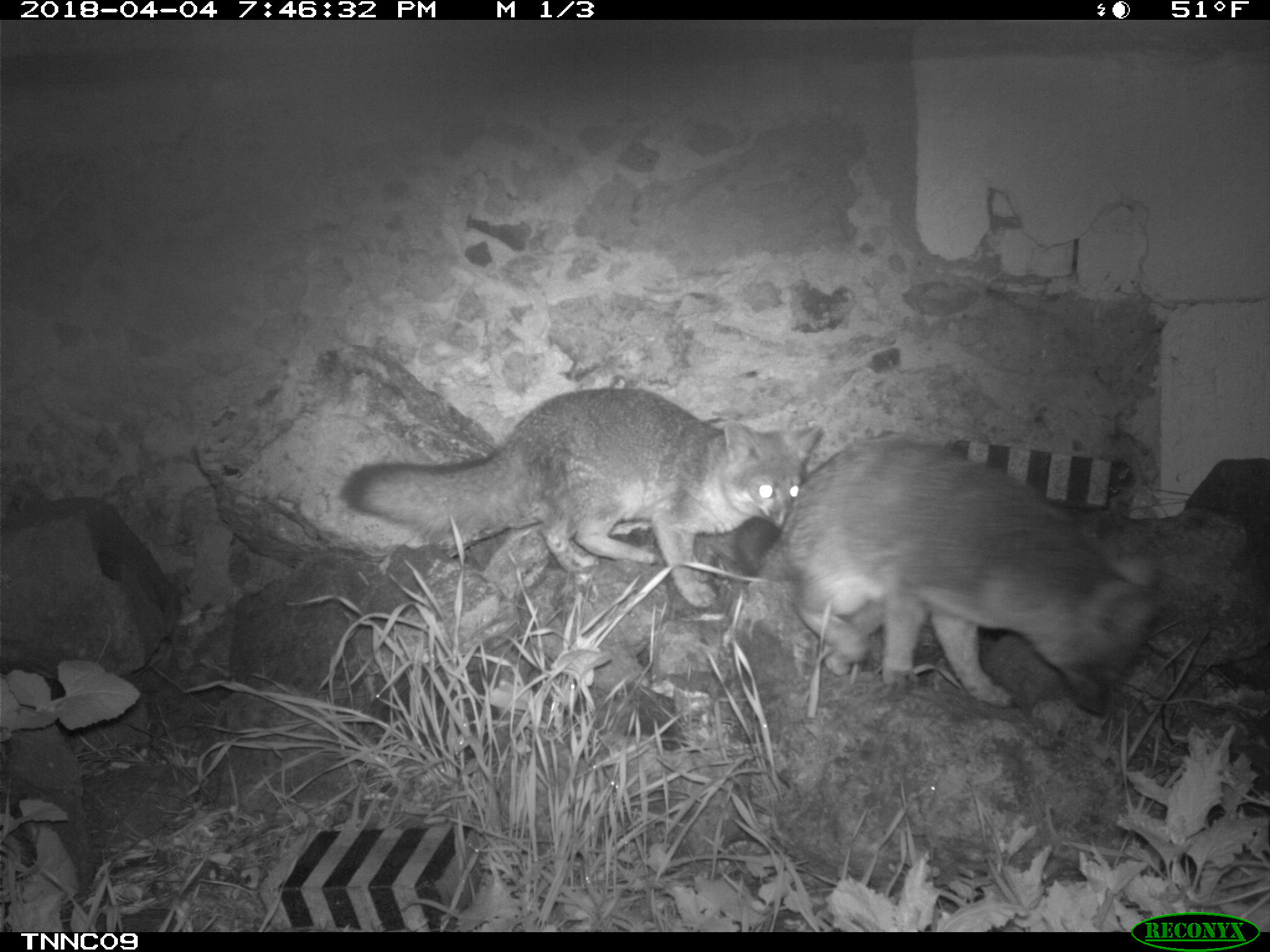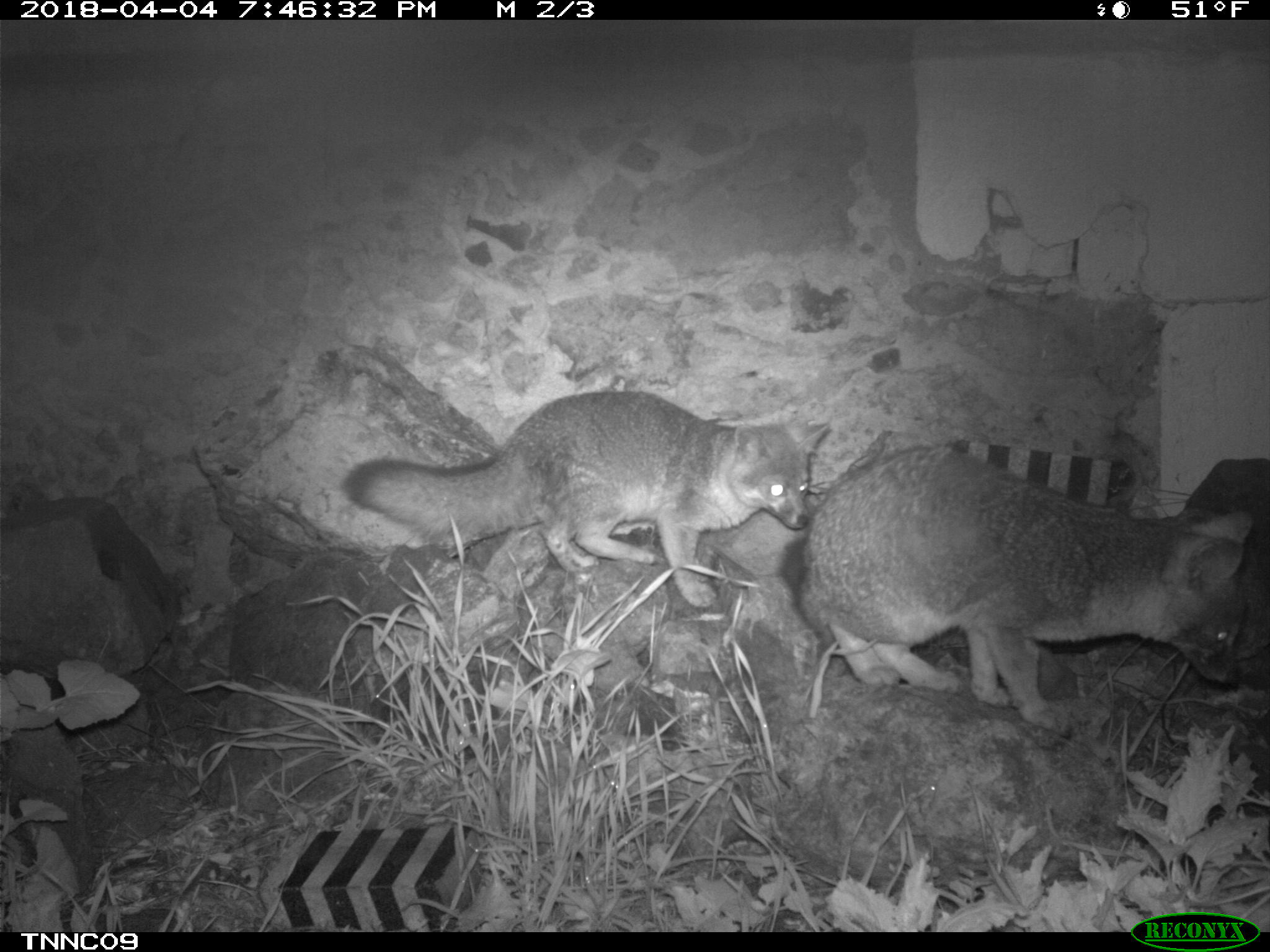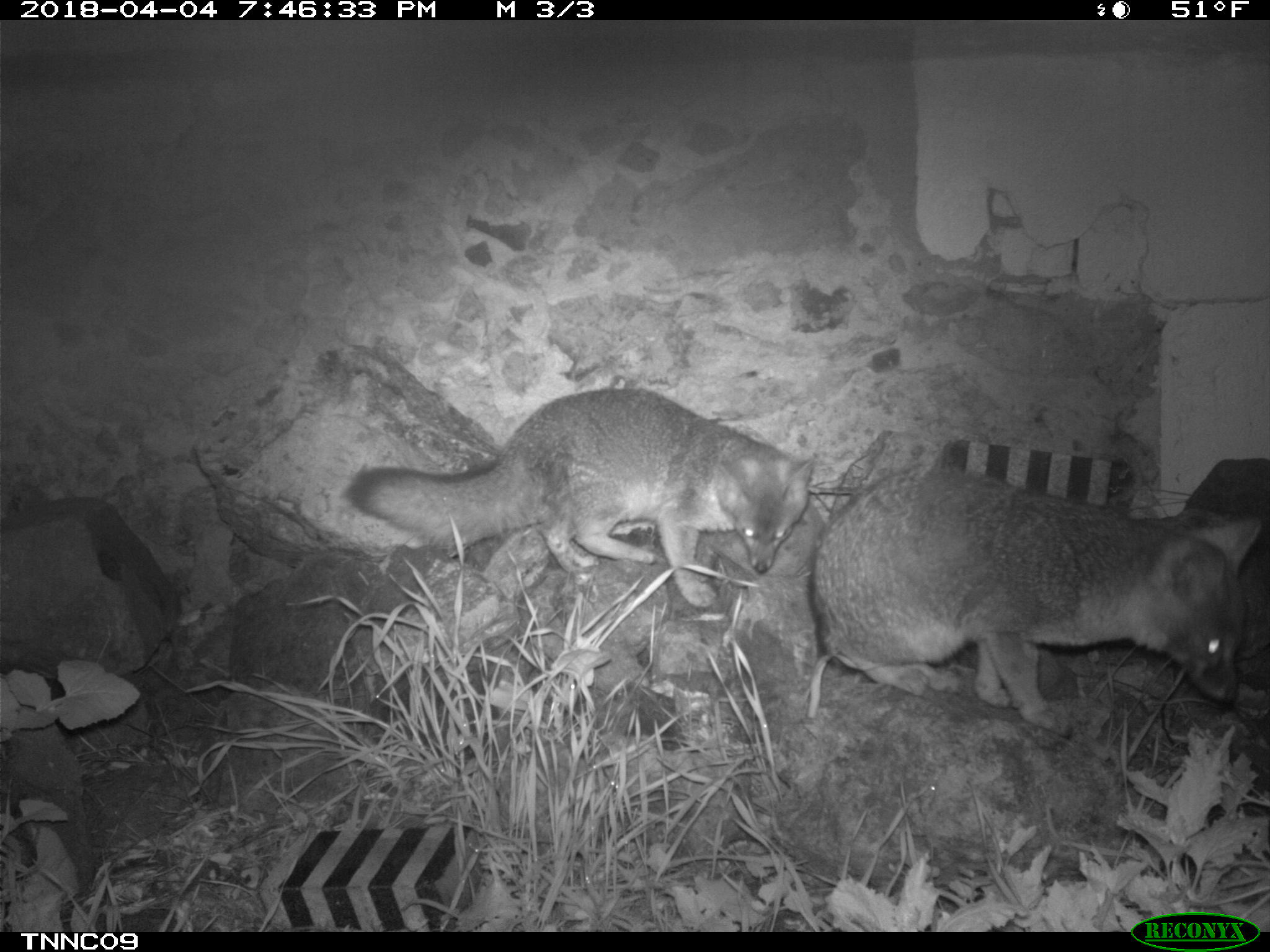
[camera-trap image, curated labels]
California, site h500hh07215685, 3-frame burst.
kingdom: Animalia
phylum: Chordata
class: Mammalia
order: Carnivora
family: Canidae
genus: Urocyon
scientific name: Urocyon littoralis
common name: island fox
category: fox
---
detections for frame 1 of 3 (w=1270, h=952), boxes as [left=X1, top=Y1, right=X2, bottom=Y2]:
fox: [left=734, top=442, right=1158, bottom=713]; [left=338, top=387, right=819, bottom=609]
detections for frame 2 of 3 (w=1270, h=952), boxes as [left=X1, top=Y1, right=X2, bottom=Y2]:
fox: [left=782, top=446, right=1251, bottom=736]; [left=343, top=390, right=828, bottom=608]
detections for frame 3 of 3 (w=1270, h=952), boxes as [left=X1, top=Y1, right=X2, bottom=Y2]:
fox: [left=809, top=465, right=1262, bottom=738]; [left=346, top=387, right=815, bottom=607]